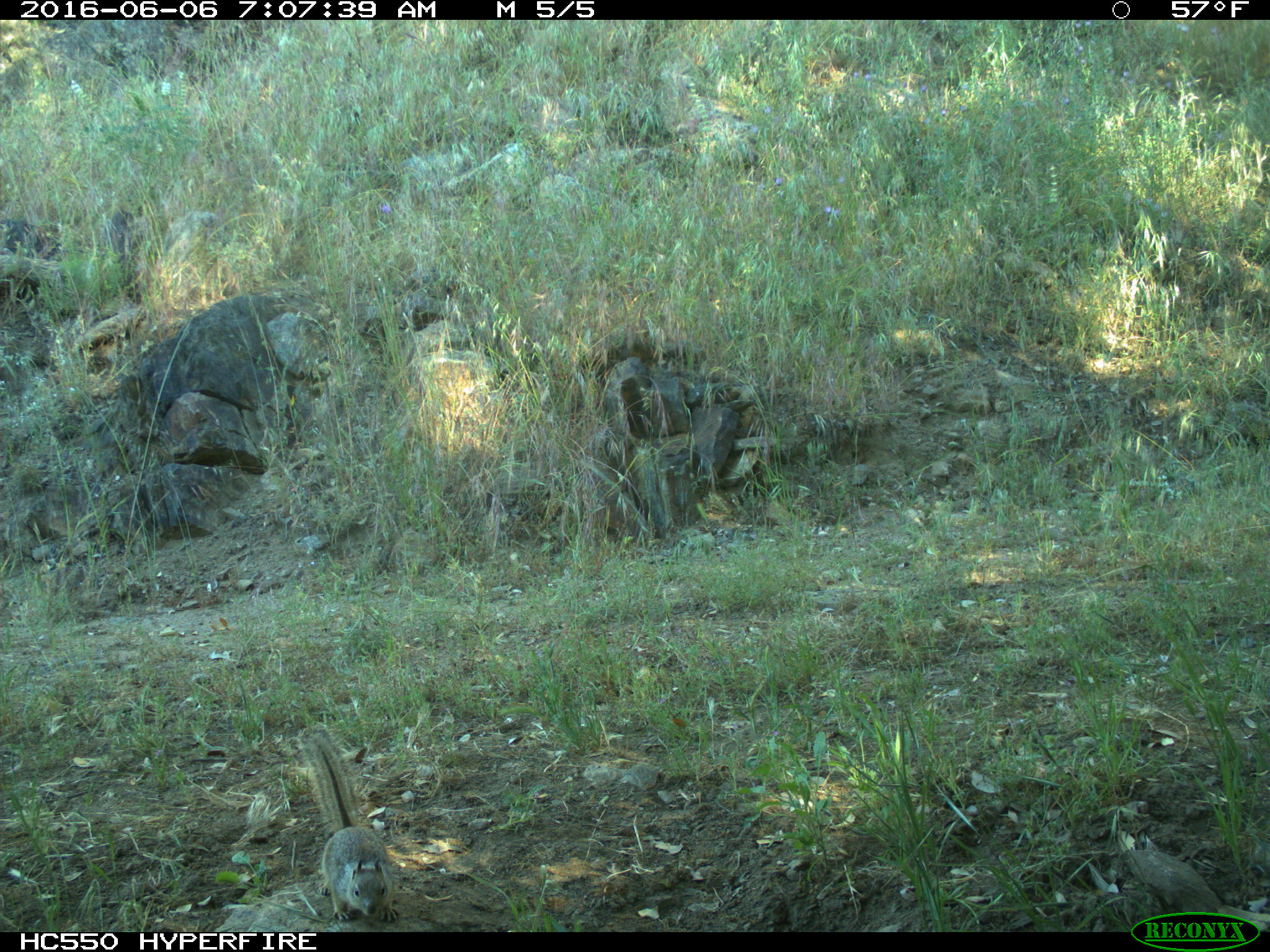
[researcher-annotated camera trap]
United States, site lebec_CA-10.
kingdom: Animalia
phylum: Chordata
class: Mammalia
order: Rodentia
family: Sciuridae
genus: Otospermophilus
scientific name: Otospermophilus beecheyi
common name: california ground squirrel